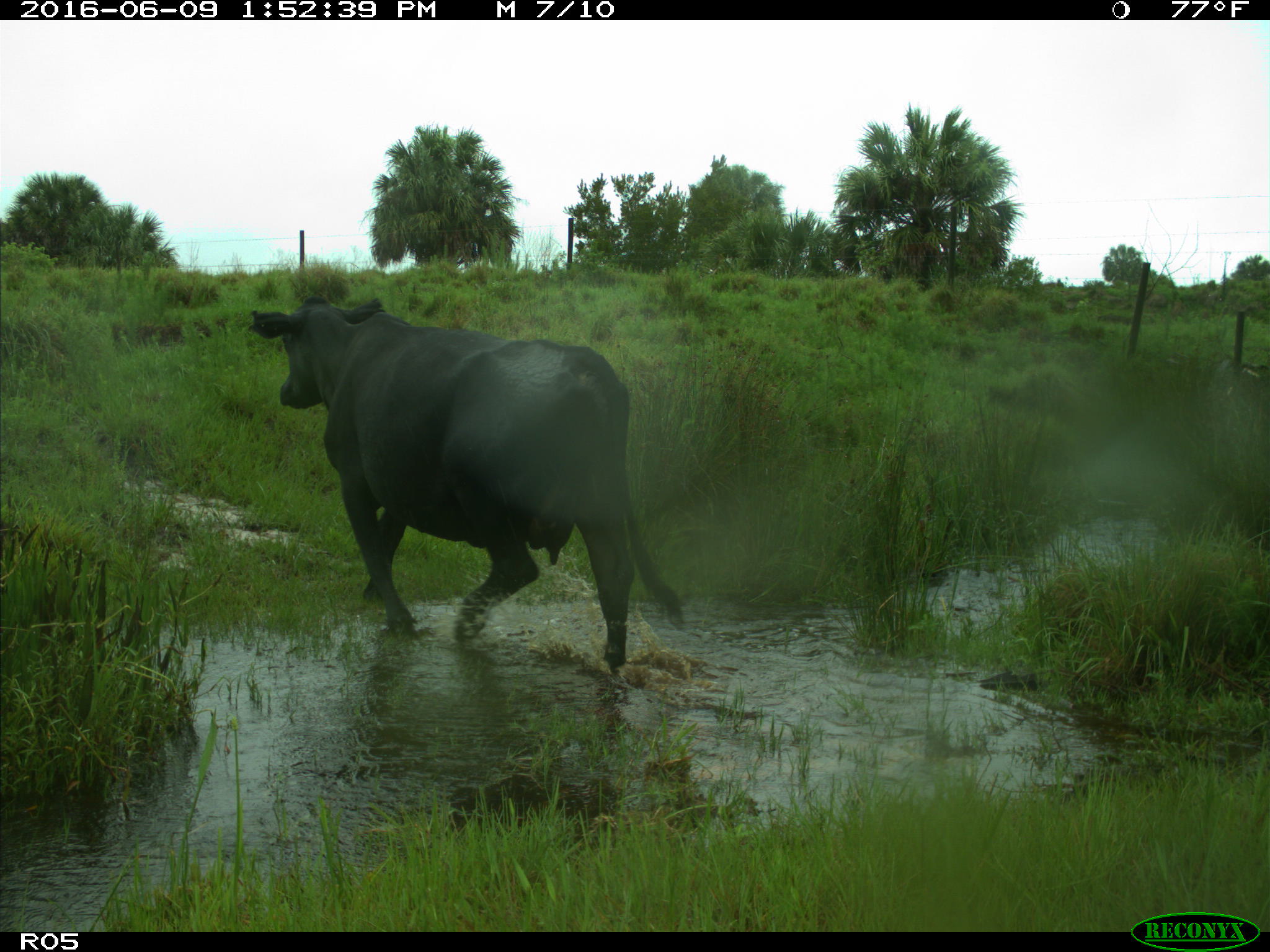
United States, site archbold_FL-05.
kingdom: Animalia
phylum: Chordata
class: Mammalia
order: Artiodactyla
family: Bovidae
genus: Bos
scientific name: Bos taurus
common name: domestic cow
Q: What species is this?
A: Bos taurus (domestic cow).